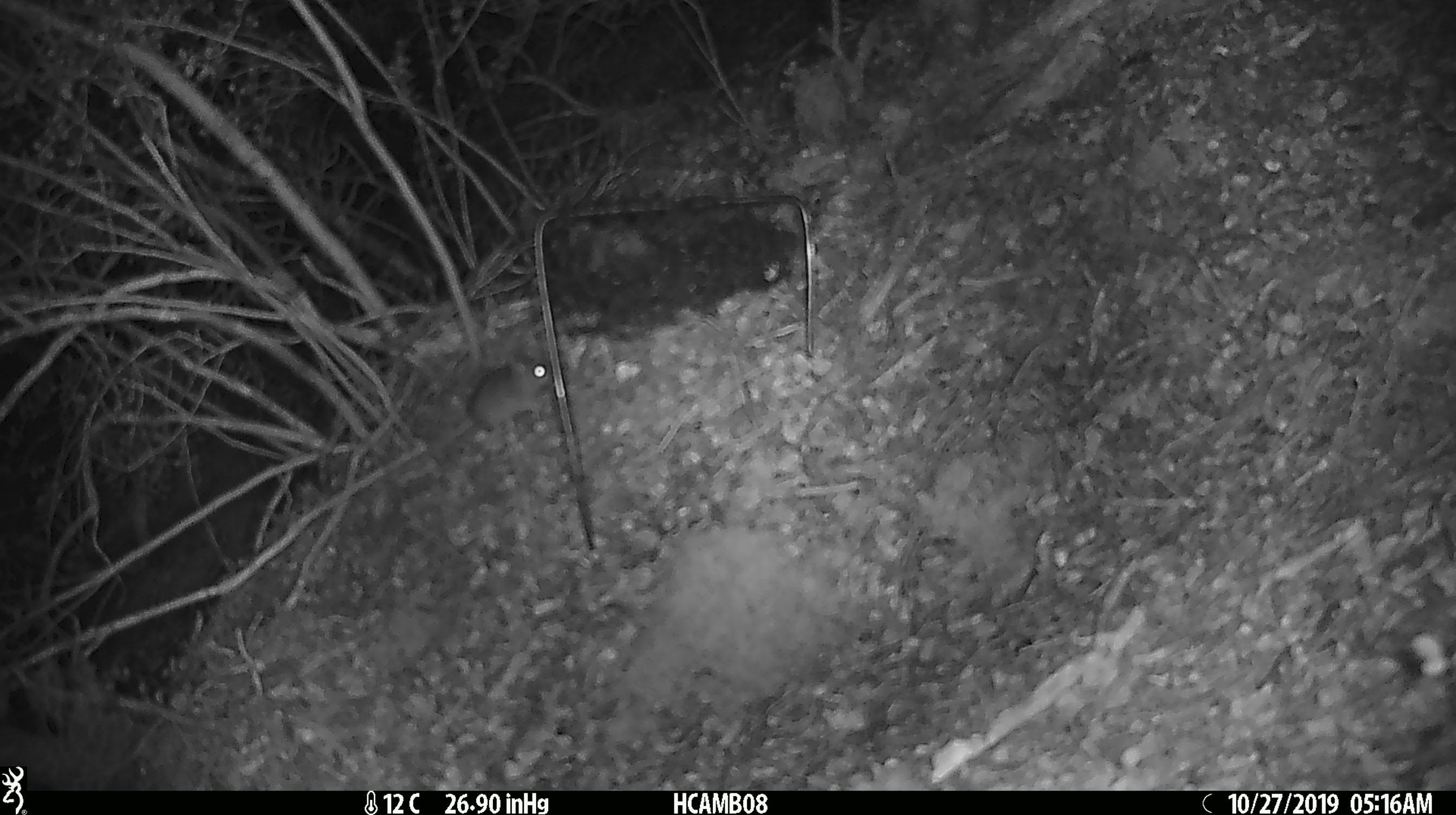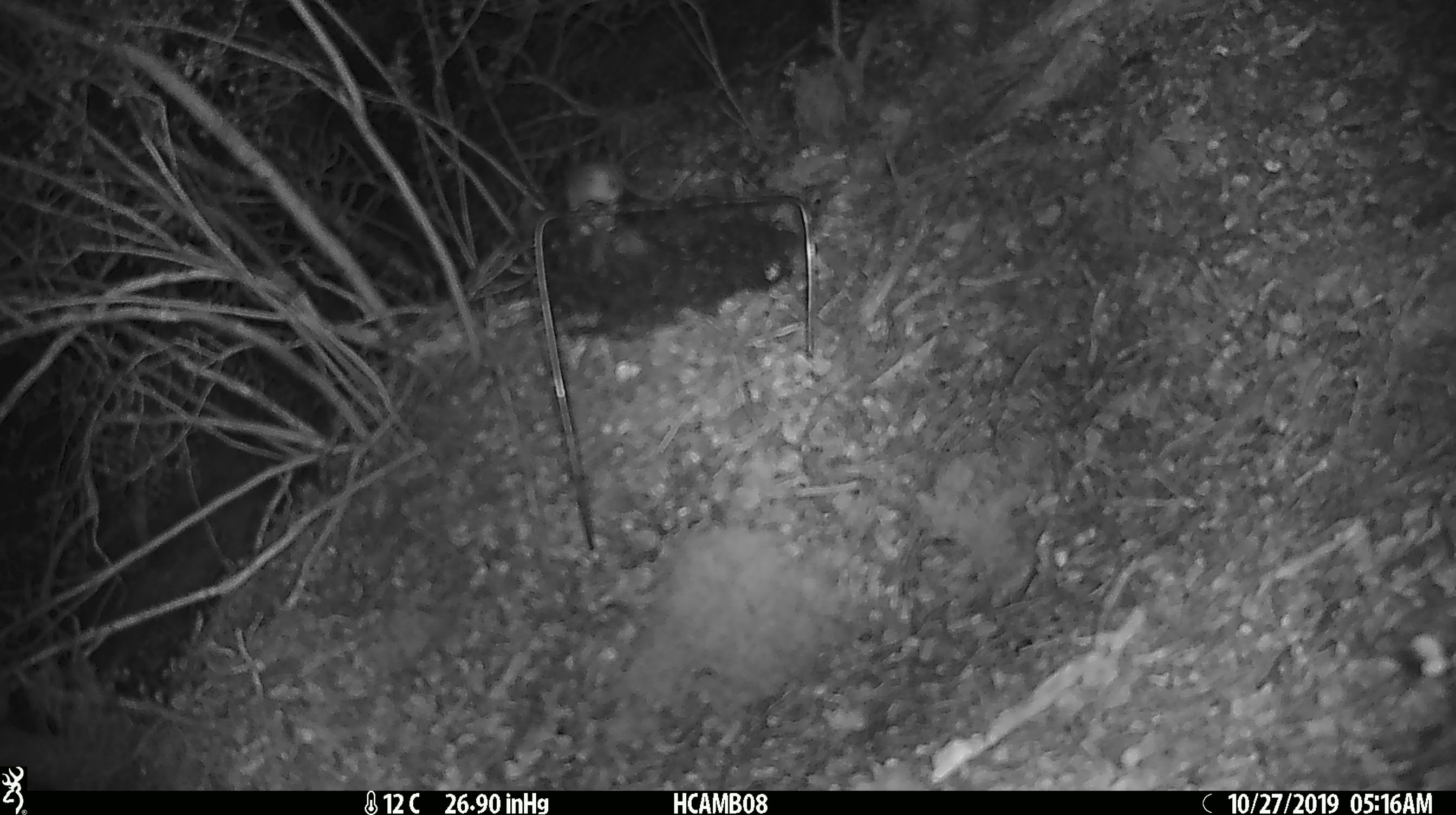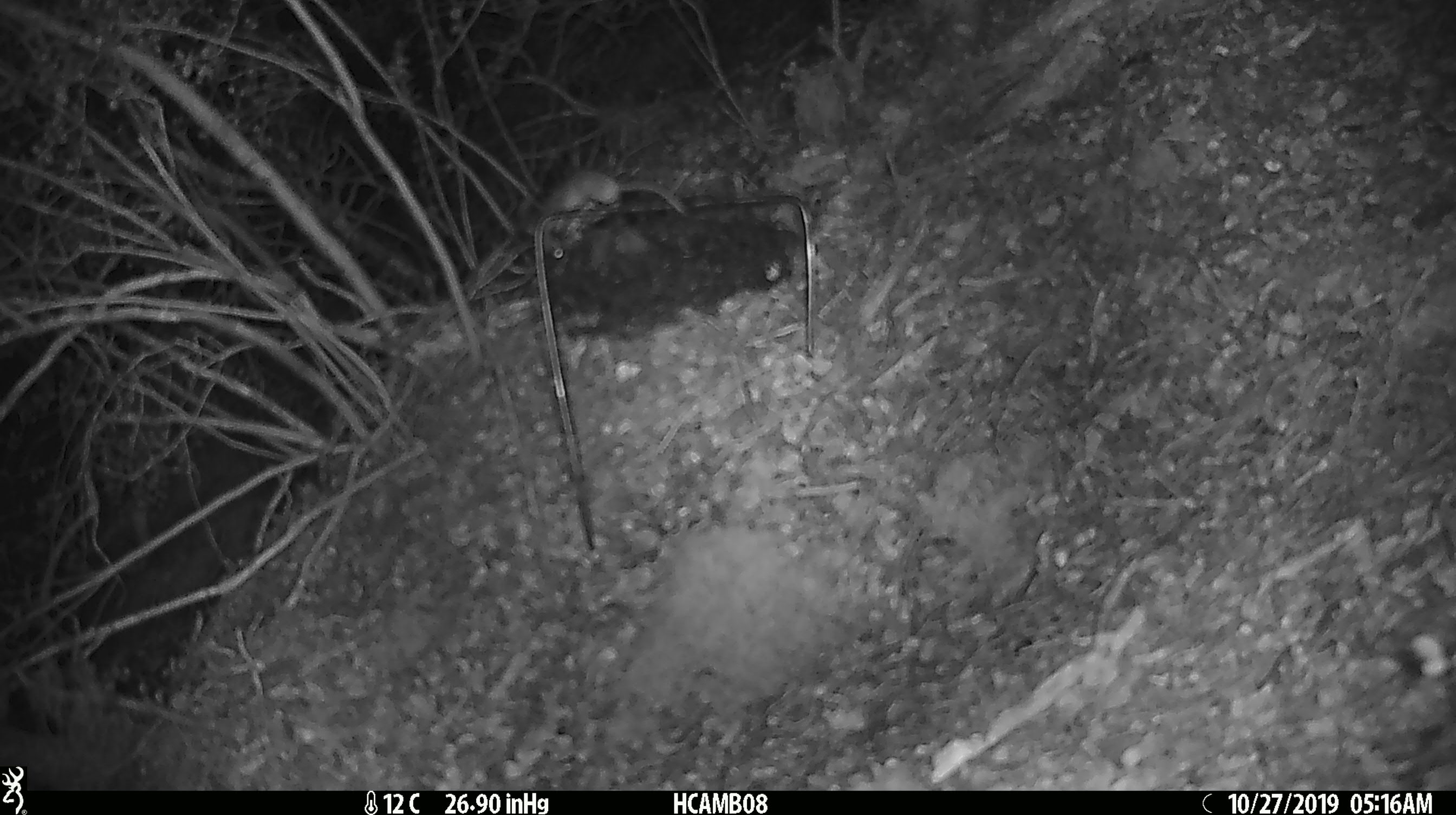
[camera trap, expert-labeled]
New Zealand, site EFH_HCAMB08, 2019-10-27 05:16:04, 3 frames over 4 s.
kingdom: Animalia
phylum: Chordata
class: Mammalia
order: Rodentia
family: Muridae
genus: Mus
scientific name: Mus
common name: mouse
Mouse (Mus).